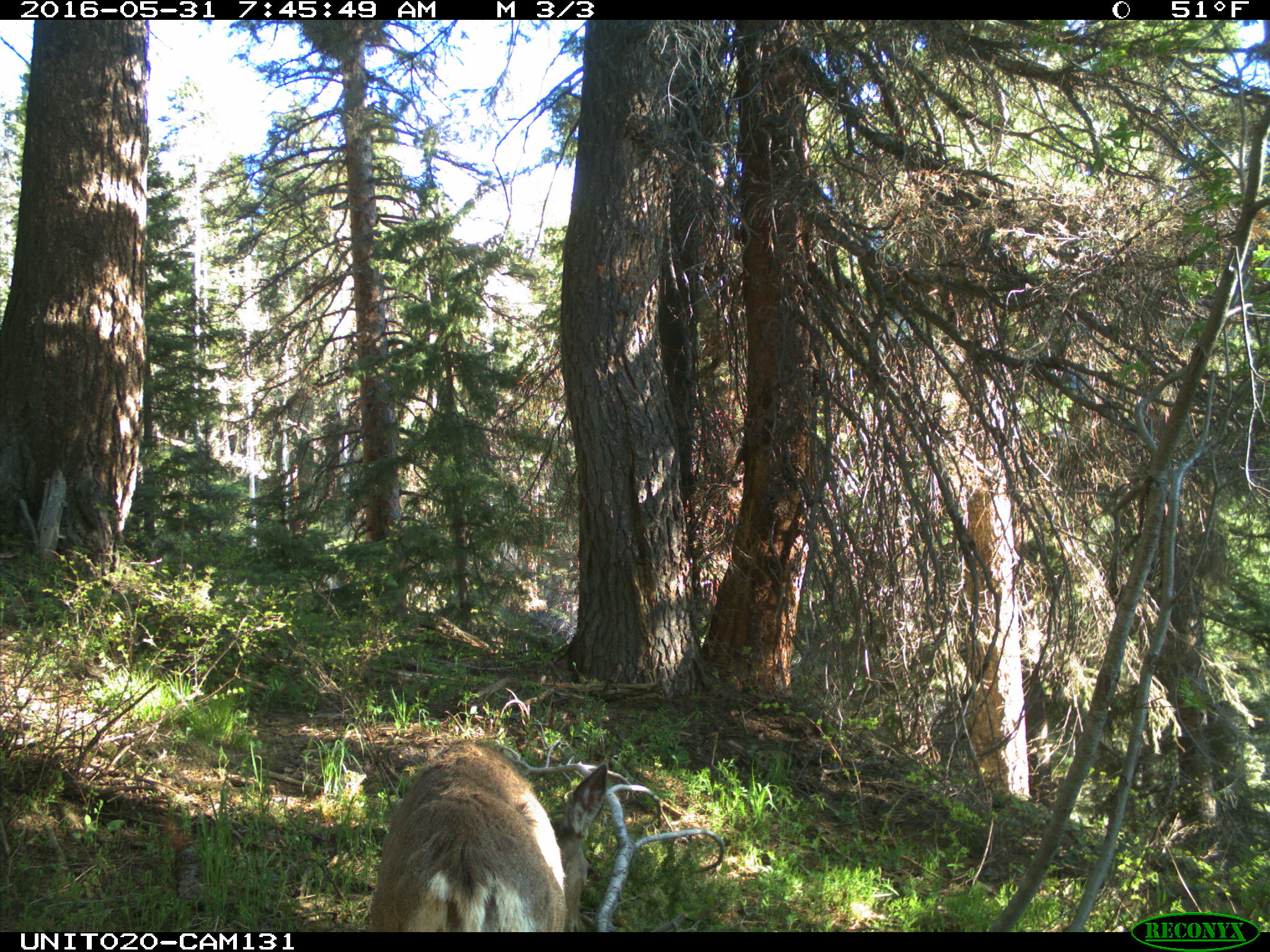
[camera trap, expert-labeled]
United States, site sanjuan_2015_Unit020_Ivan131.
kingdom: Animalia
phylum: Chordata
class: Mammalia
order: Artiodactyla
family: Cervidae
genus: Odocoileus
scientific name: Odocoileus hemionus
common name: mule deer